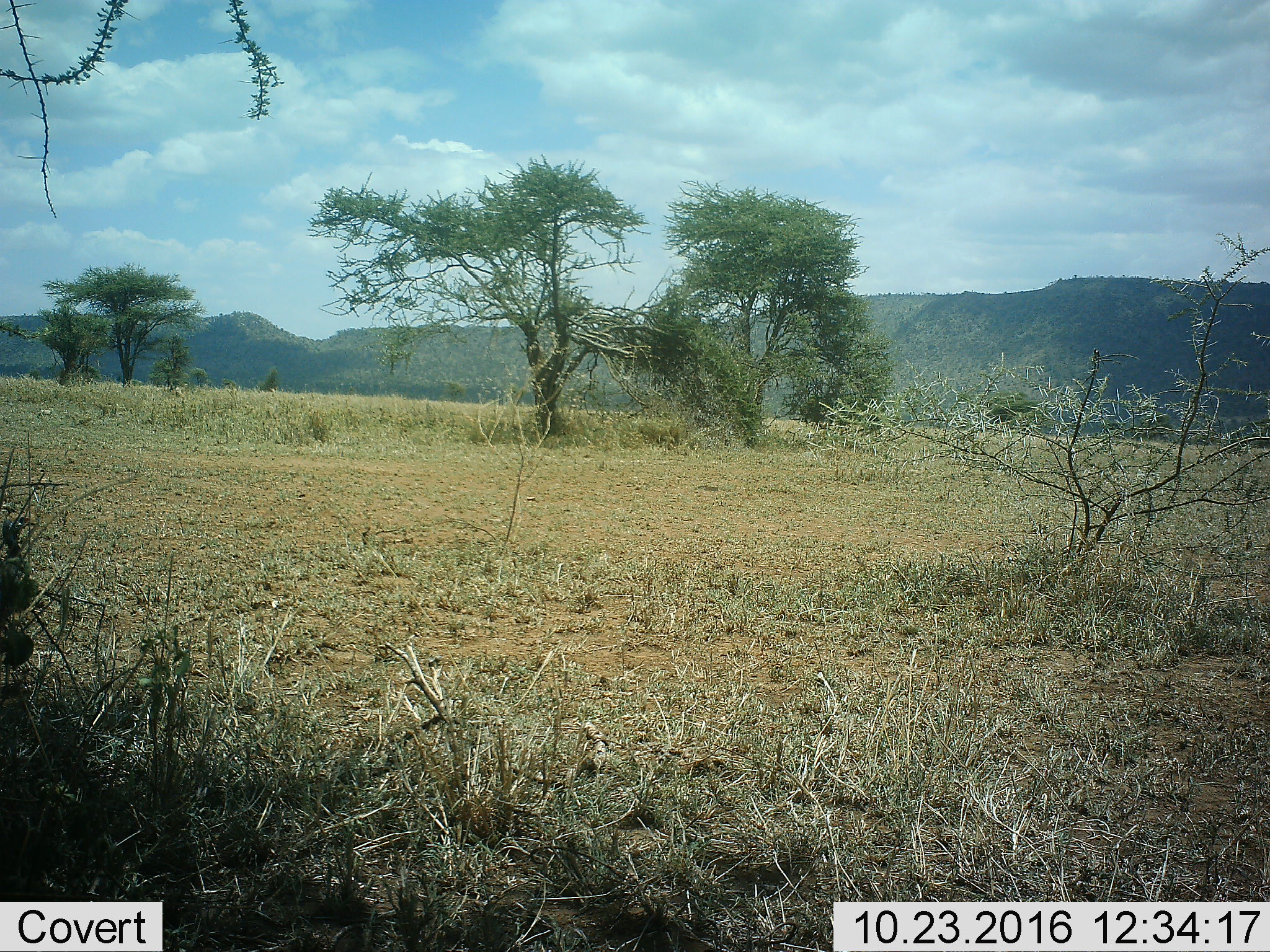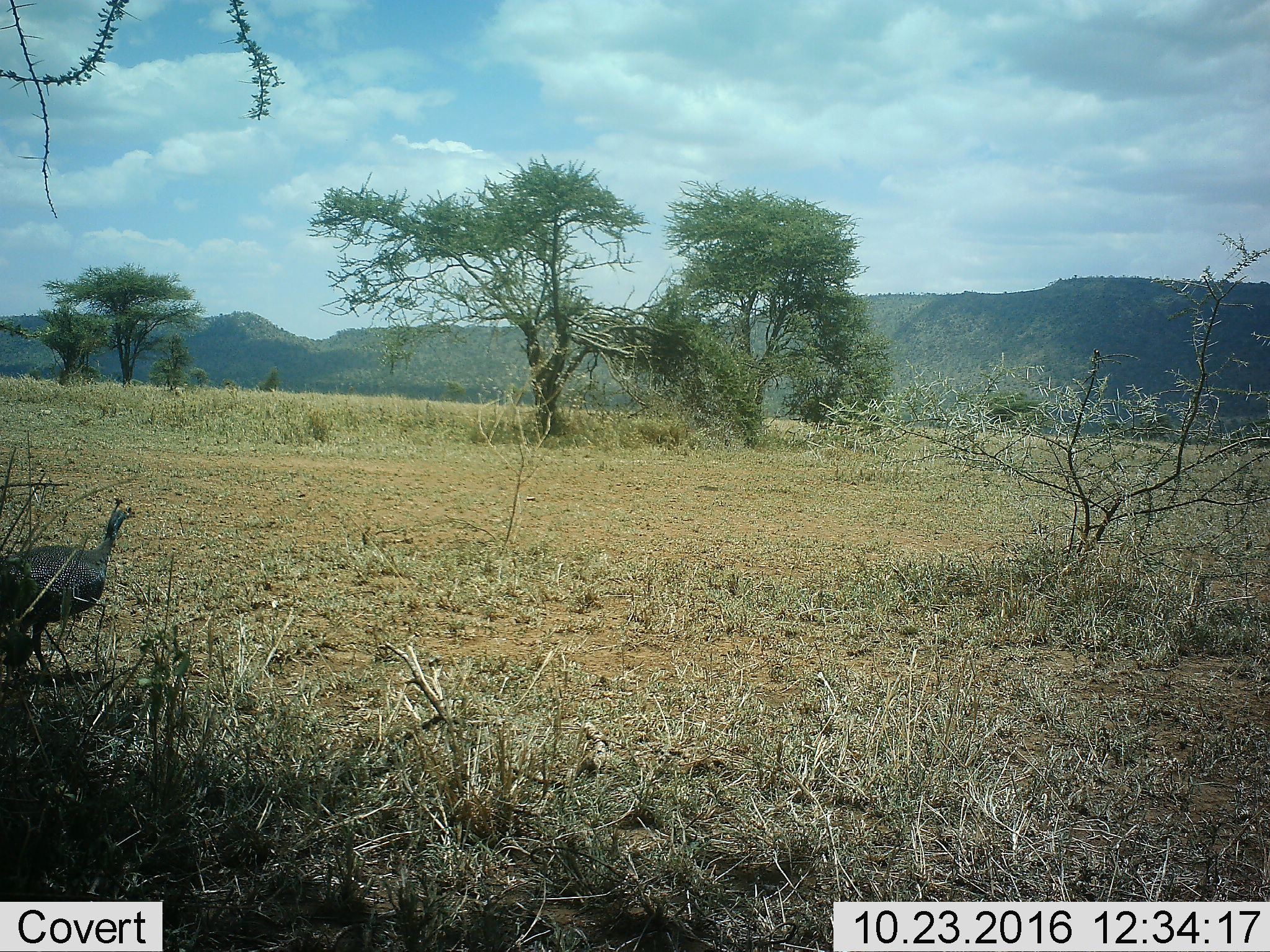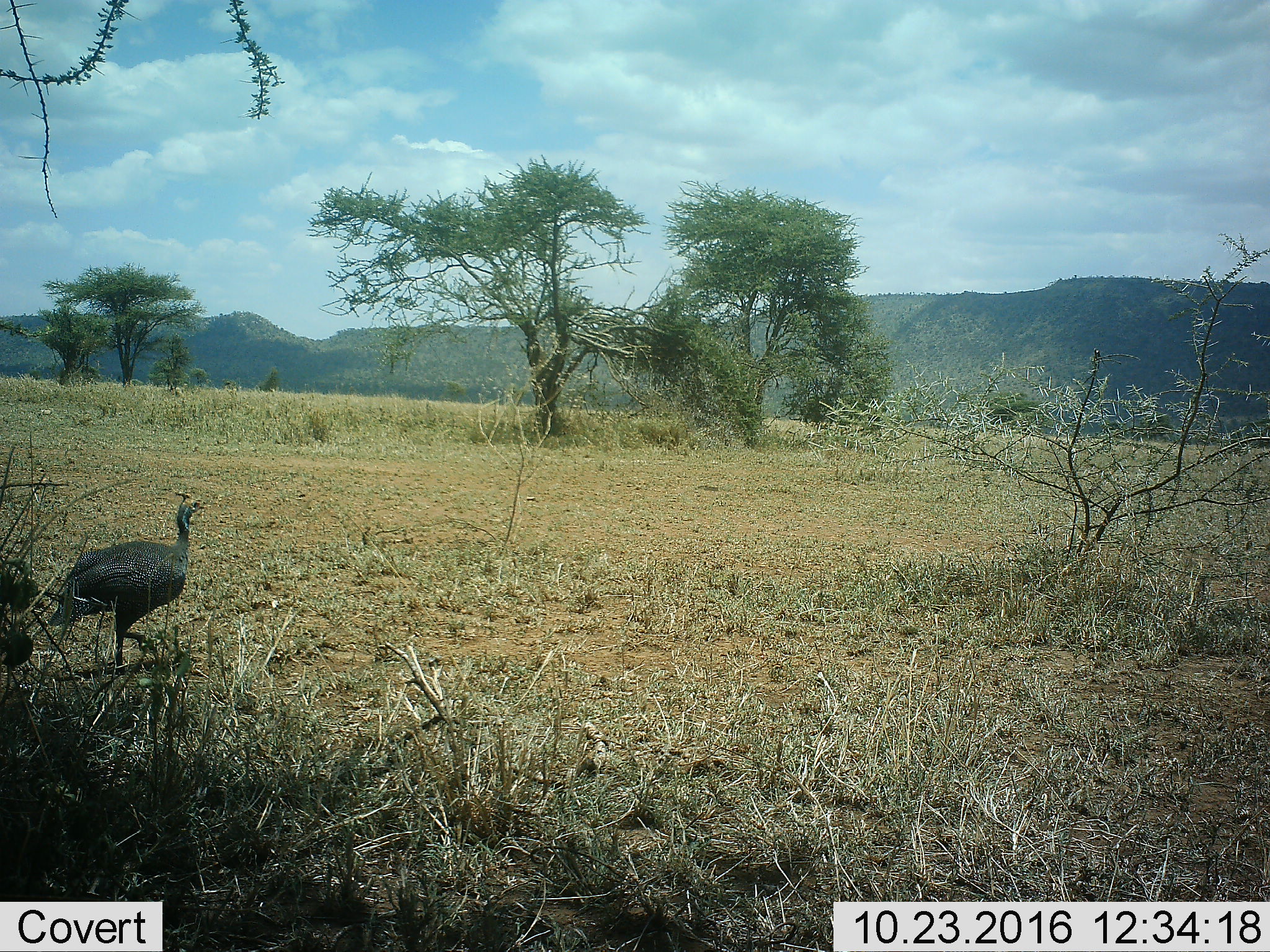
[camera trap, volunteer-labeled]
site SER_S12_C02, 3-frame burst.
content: unidentified animal